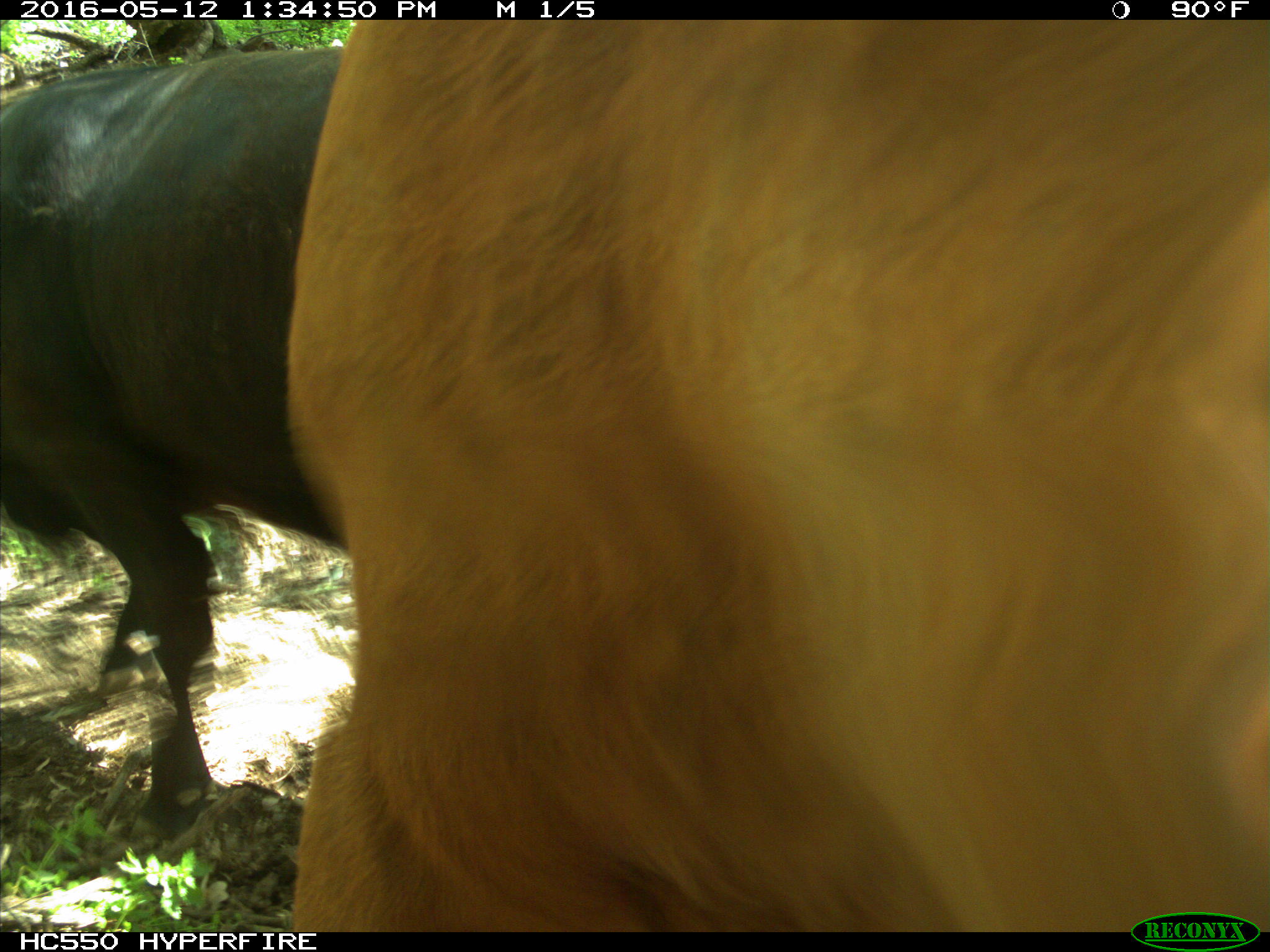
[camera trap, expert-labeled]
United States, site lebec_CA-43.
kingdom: Animalia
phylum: Chordata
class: Mammalia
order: Artiodactyla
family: Bovidae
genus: Bos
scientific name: Bos taurus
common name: domestic cow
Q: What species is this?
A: Bos taurus (domestic cow).